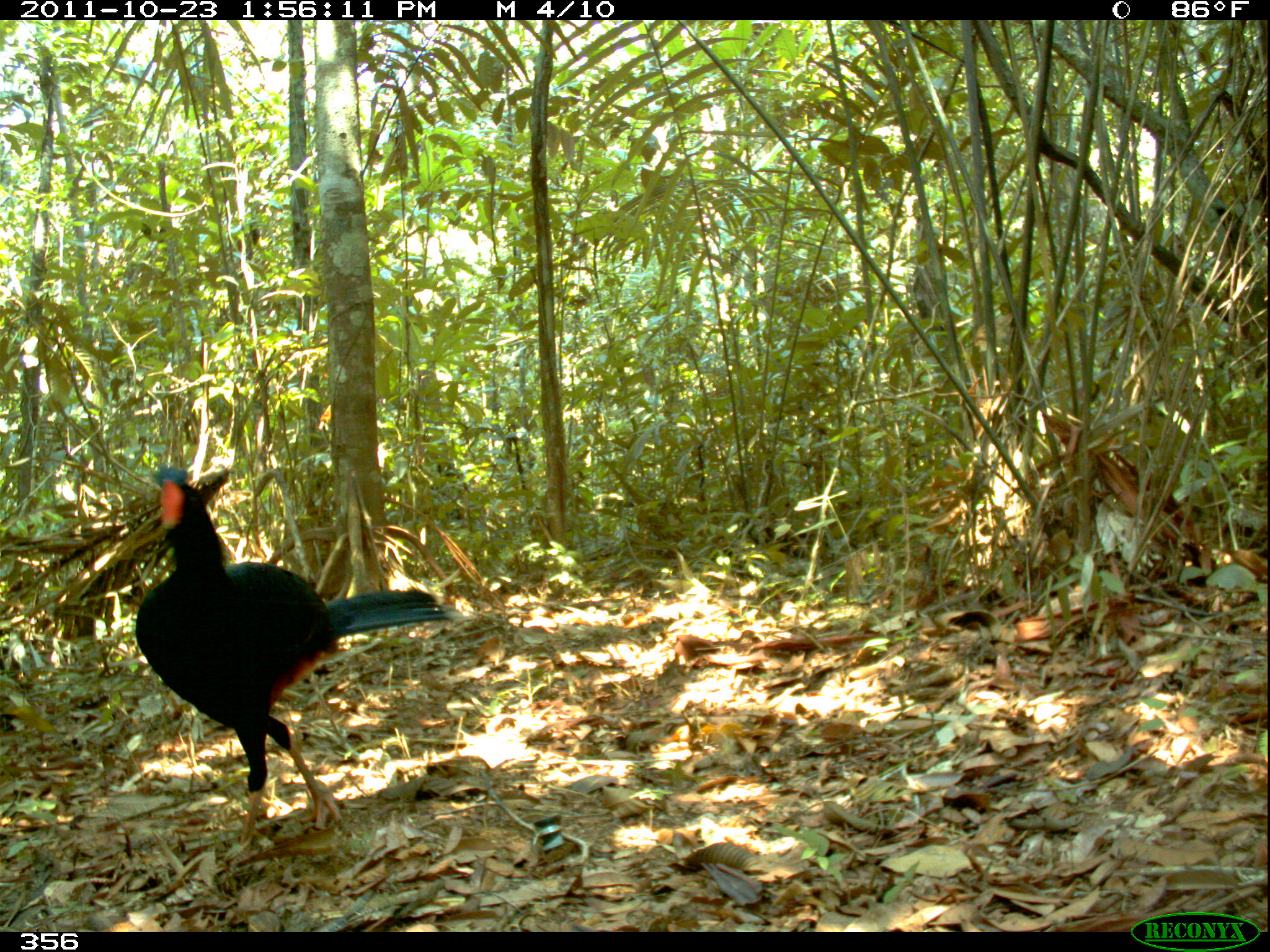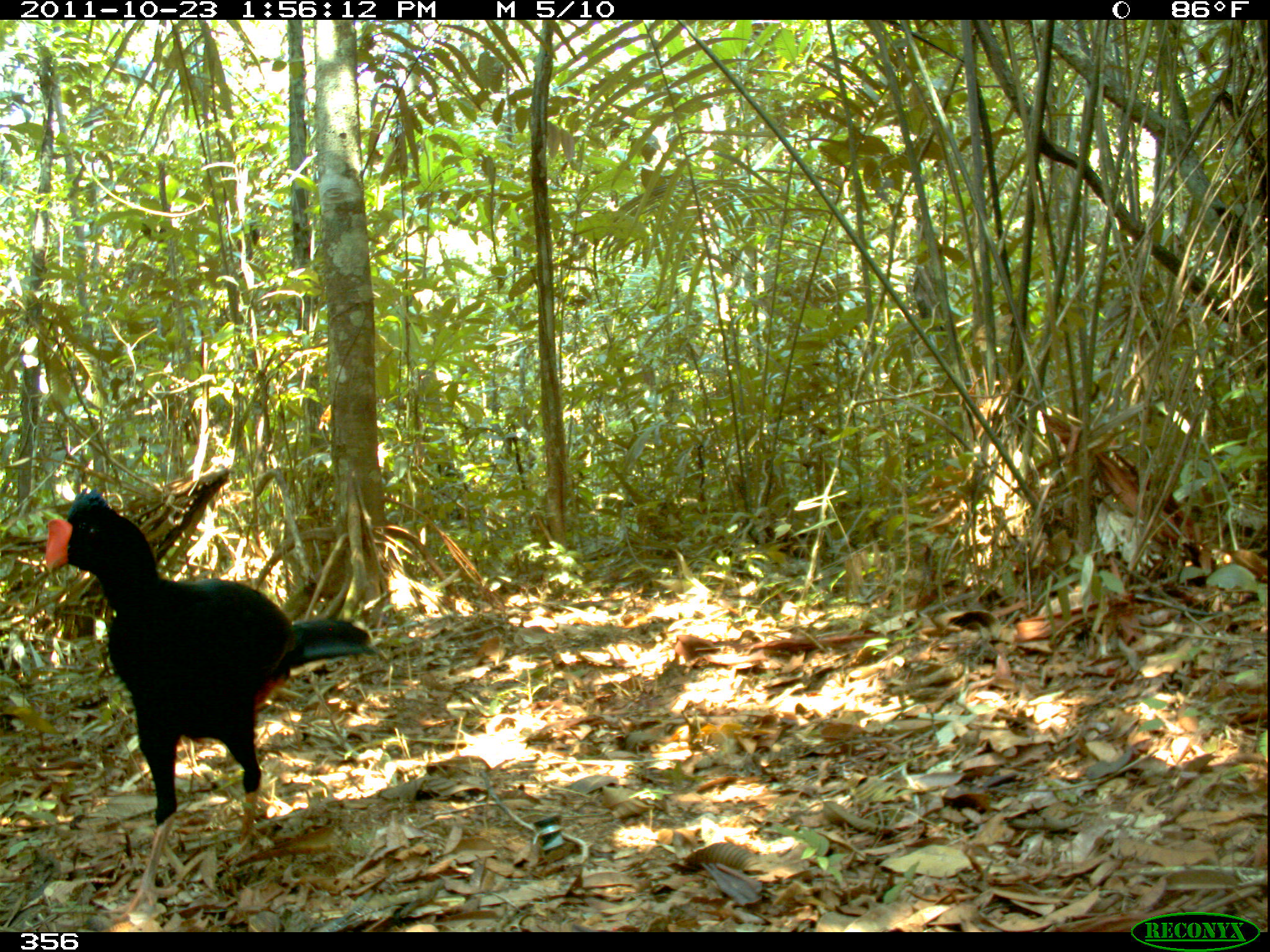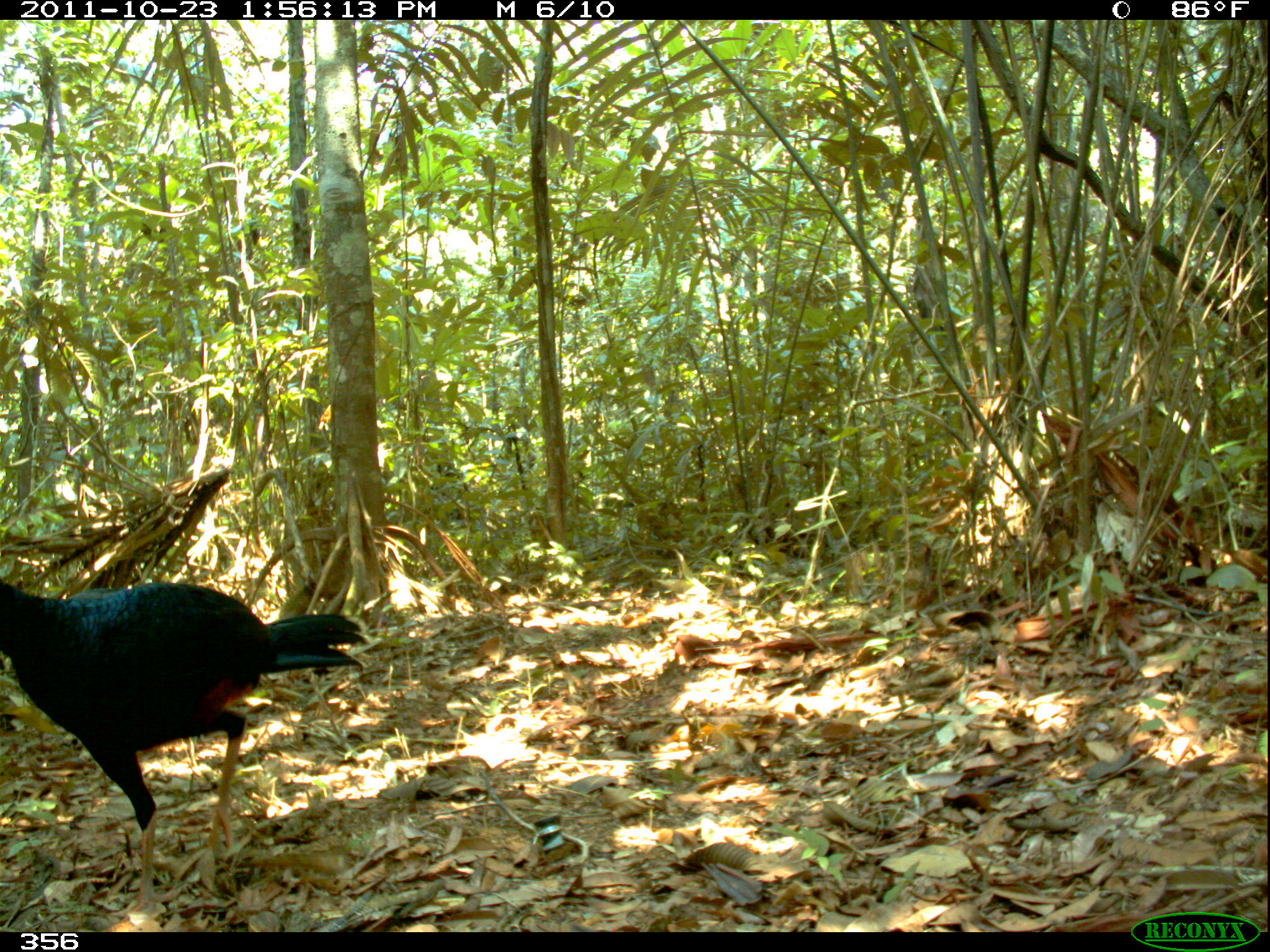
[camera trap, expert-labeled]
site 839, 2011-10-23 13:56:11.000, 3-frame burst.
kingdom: Animalia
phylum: Chordata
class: Aves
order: Galliformes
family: Cracidae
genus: Mitu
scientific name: Mitu tuberosum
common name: razor-billed curassow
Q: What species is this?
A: Mitu tuberosum (razor-billed curassow).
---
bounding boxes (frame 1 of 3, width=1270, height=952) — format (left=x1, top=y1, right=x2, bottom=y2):
mitu tuberosum: (left=131, top=464, right=466, bottom=845)